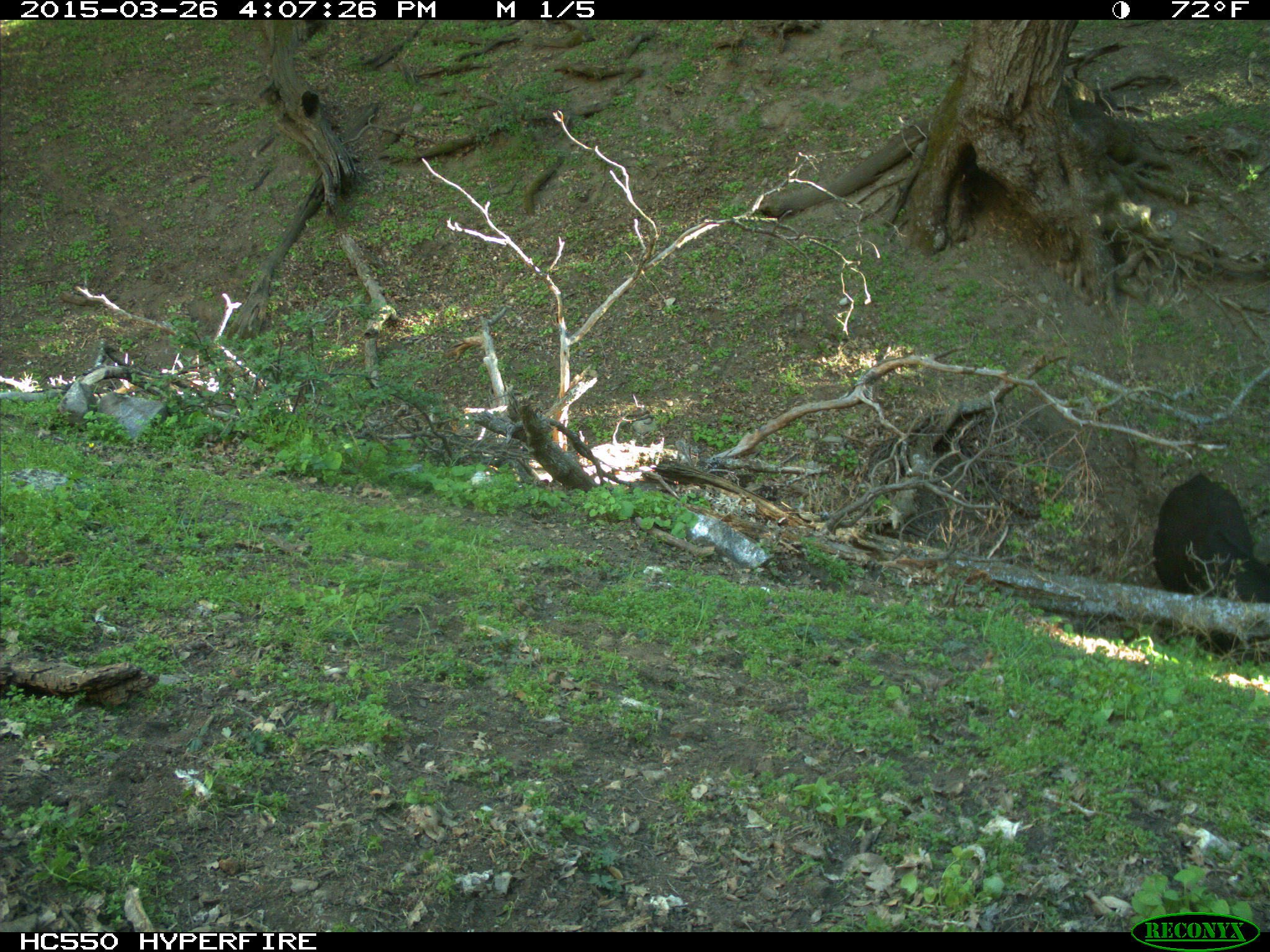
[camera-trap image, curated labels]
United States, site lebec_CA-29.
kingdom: Animalia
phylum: Chordata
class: Mammalia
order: Artiodactyla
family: Bovidae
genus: Bos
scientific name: Bos taurus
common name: domestic cow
Bos taurus (domestic cow).